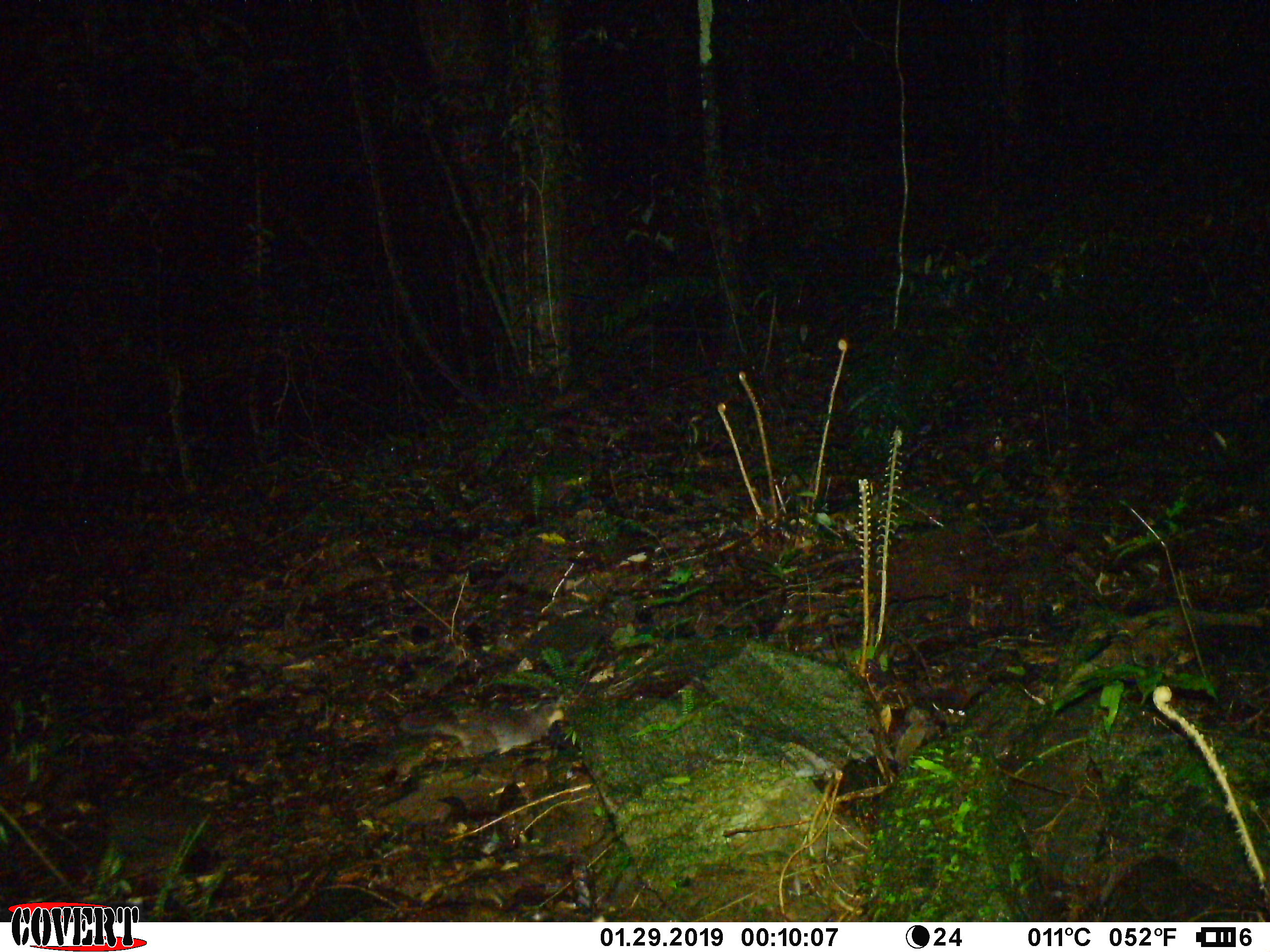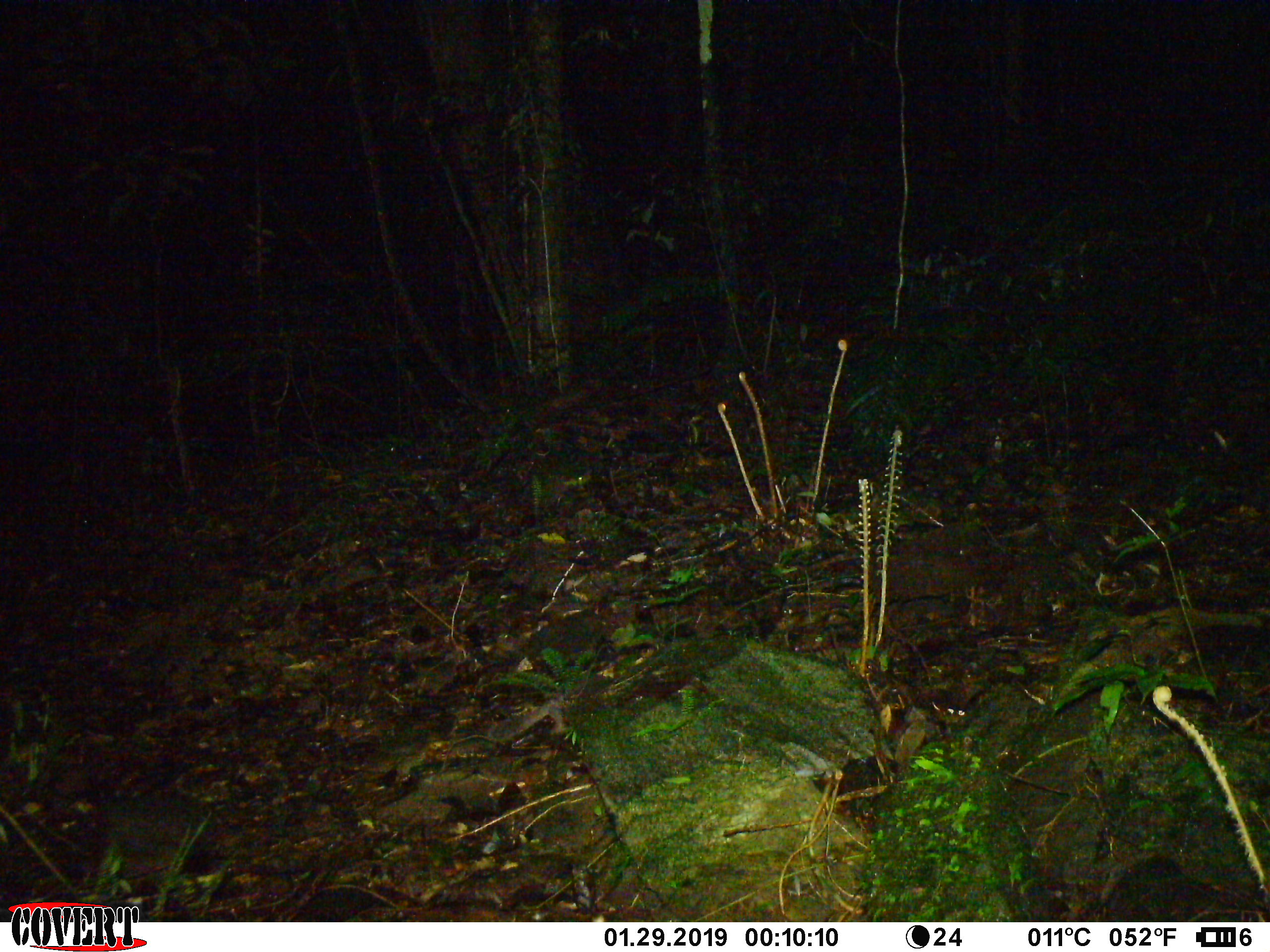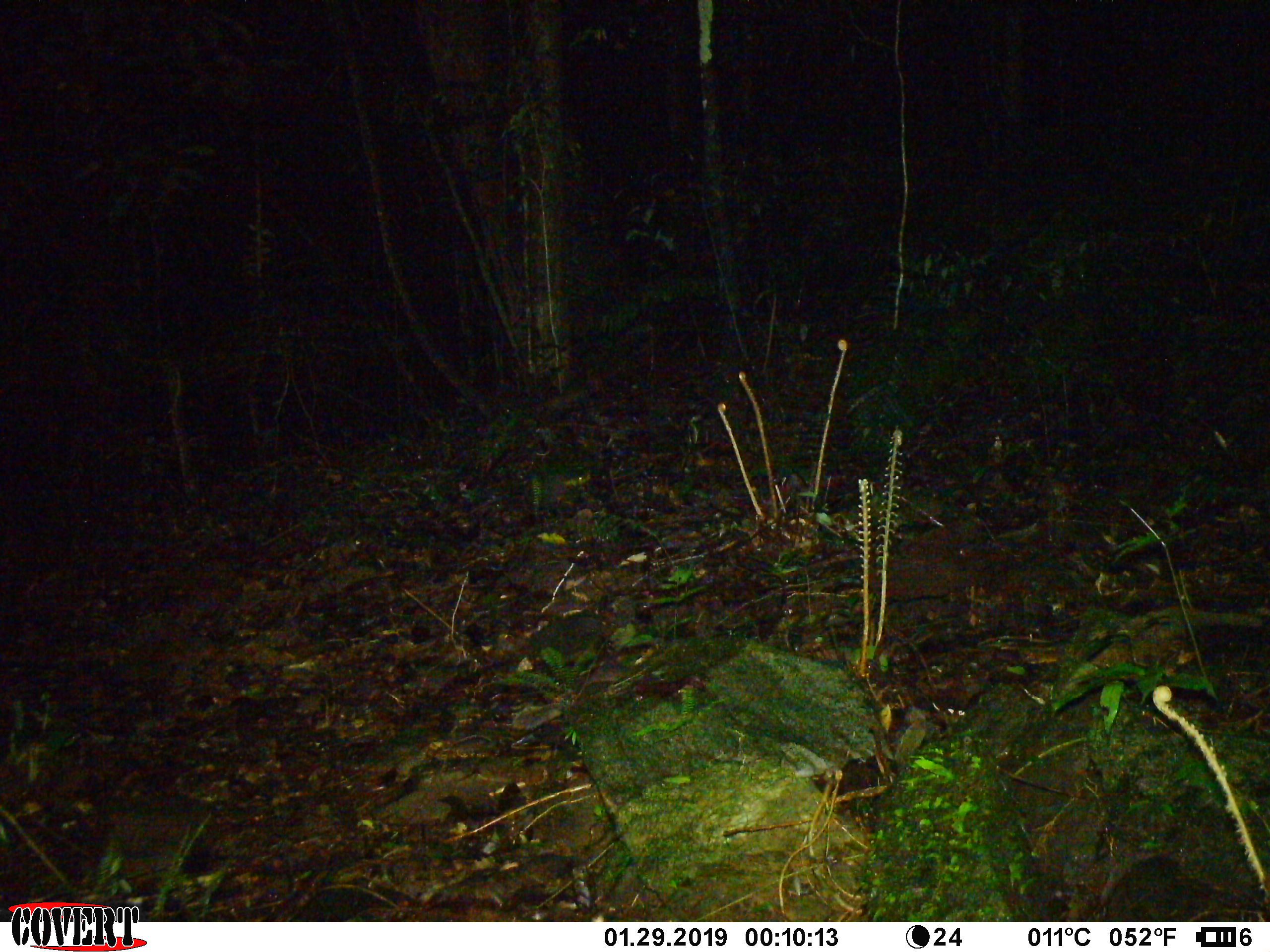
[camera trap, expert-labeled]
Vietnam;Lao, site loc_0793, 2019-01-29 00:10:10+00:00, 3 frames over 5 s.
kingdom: Animalia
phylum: Chordata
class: Mammalia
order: Carnivora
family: Mustelidae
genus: Melogale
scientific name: Melogale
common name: ferret badger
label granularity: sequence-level